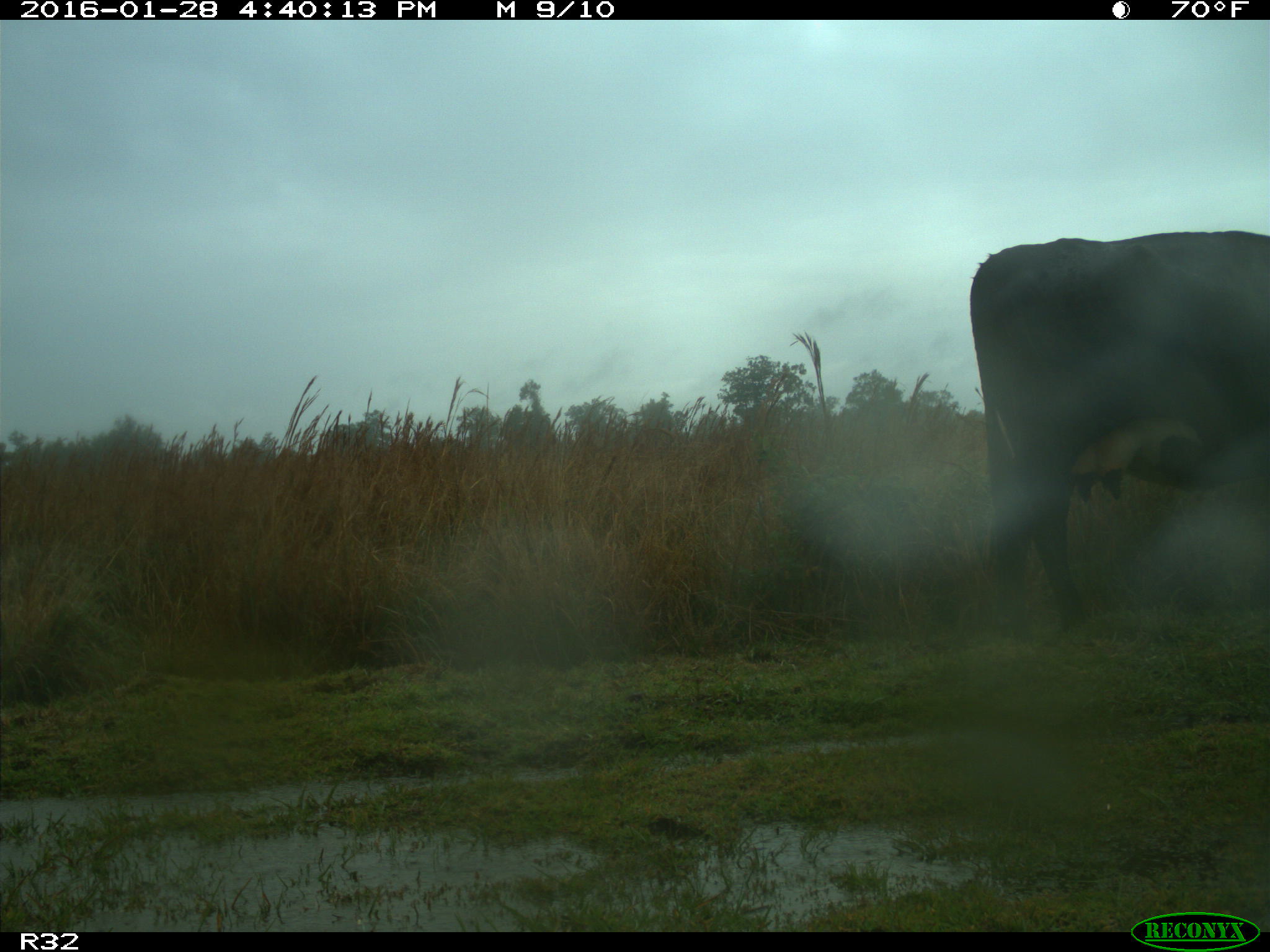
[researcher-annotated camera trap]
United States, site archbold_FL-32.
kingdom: Animalia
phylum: Chordata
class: Mammalia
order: Artiodactyla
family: Bovidae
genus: Bos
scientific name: Bos taurus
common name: domestic cow